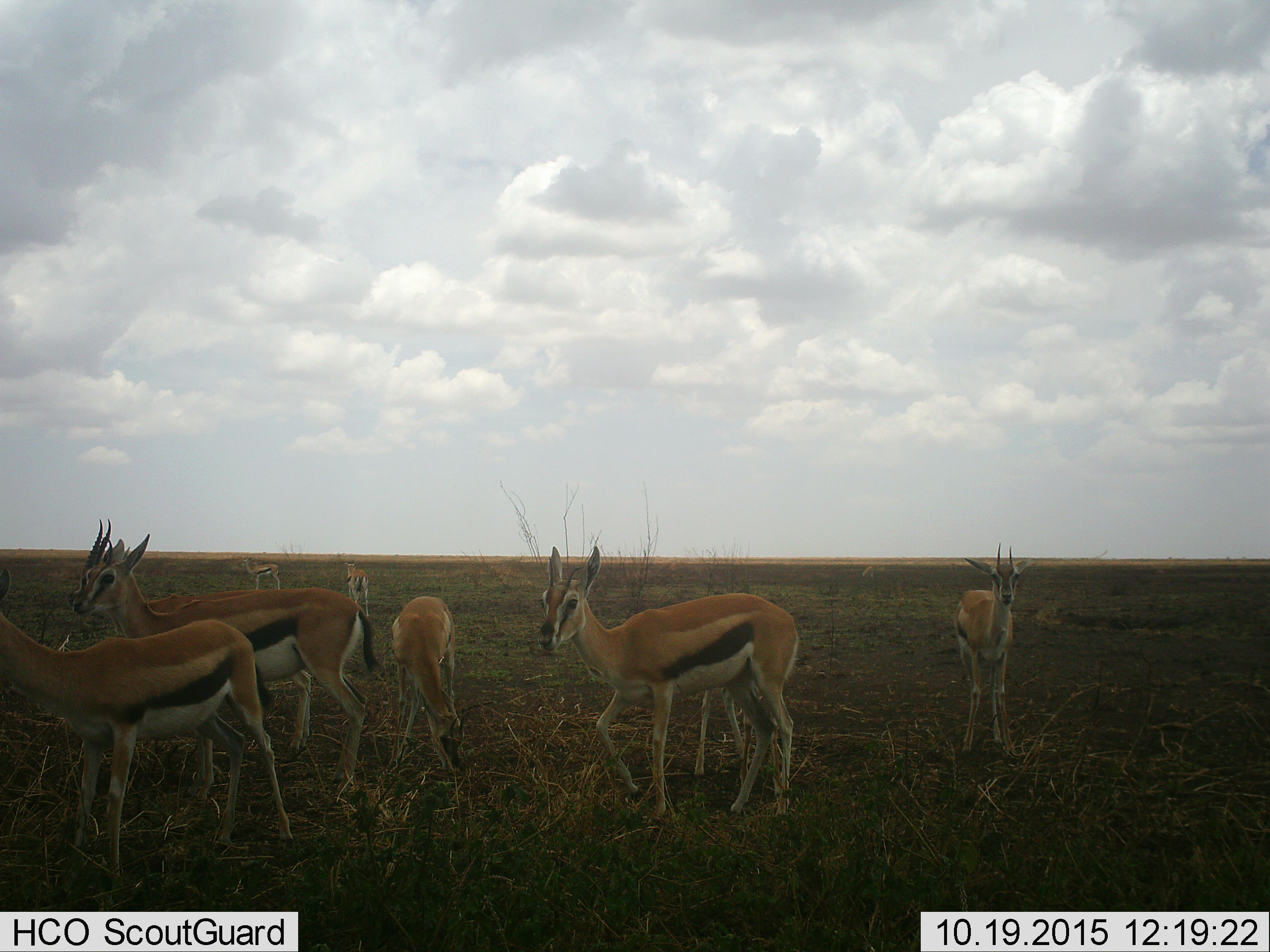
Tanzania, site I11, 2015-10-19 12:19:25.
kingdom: Animalia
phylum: Chordata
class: Mammalia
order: Artiodactyla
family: Bovidae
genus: Eudorcas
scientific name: Eudorcas thomsonii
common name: thomson's gazelle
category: gazellethomsons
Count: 8.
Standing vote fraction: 86%.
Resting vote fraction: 0%.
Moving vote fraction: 57%.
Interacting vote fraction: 0%.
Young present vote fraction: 14%.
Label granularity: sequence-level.